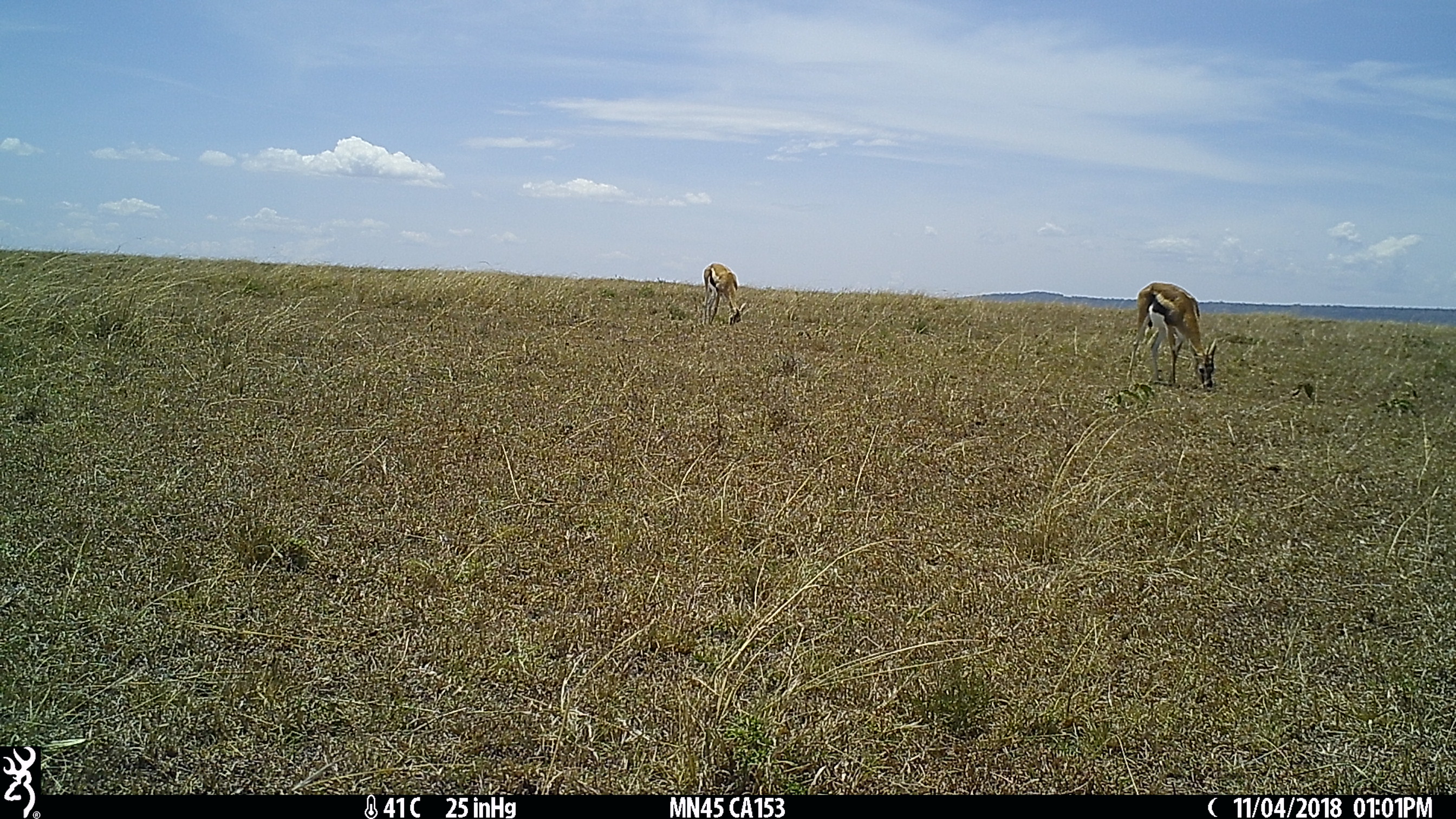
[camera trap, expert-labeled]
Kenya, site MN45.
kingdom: Animalia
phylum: Chordata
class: Mammalia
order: Artiodactyla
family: Bovidae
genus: Eudorcas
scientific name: Eudorcas thomsonii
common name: thomon's gazelle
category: gazelle thomsons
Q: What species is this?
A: Gazelle thomsons (thomon's gazelle) (Eudorcas thomsonii).